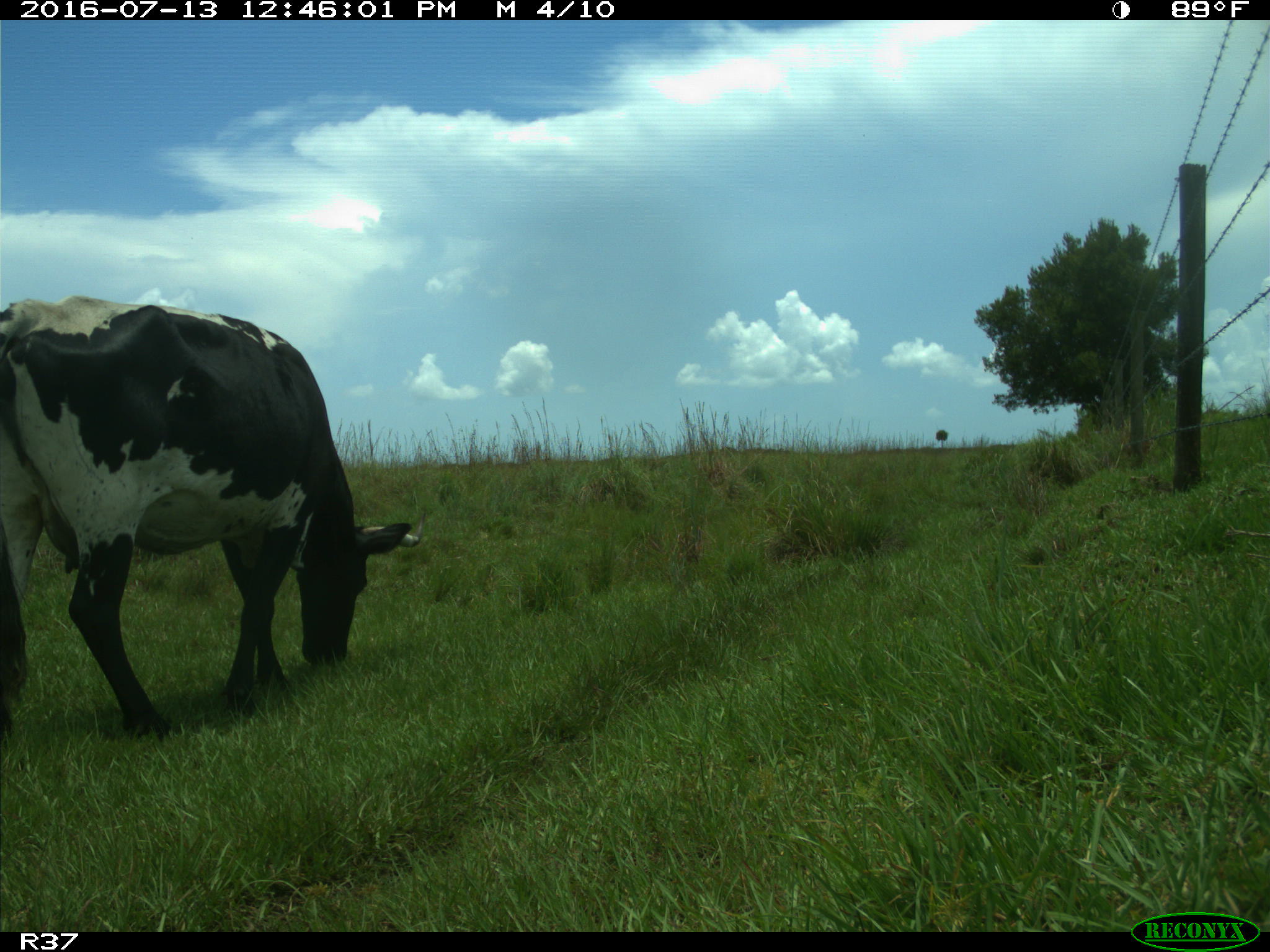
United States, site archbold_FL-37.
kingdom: Animalia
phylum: Chordata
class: Mammalia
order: Artiodactyla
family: Bovidae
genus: Bos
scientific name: Bos taurus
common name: domestic cow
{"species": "Bos taurus (domestic cow)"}